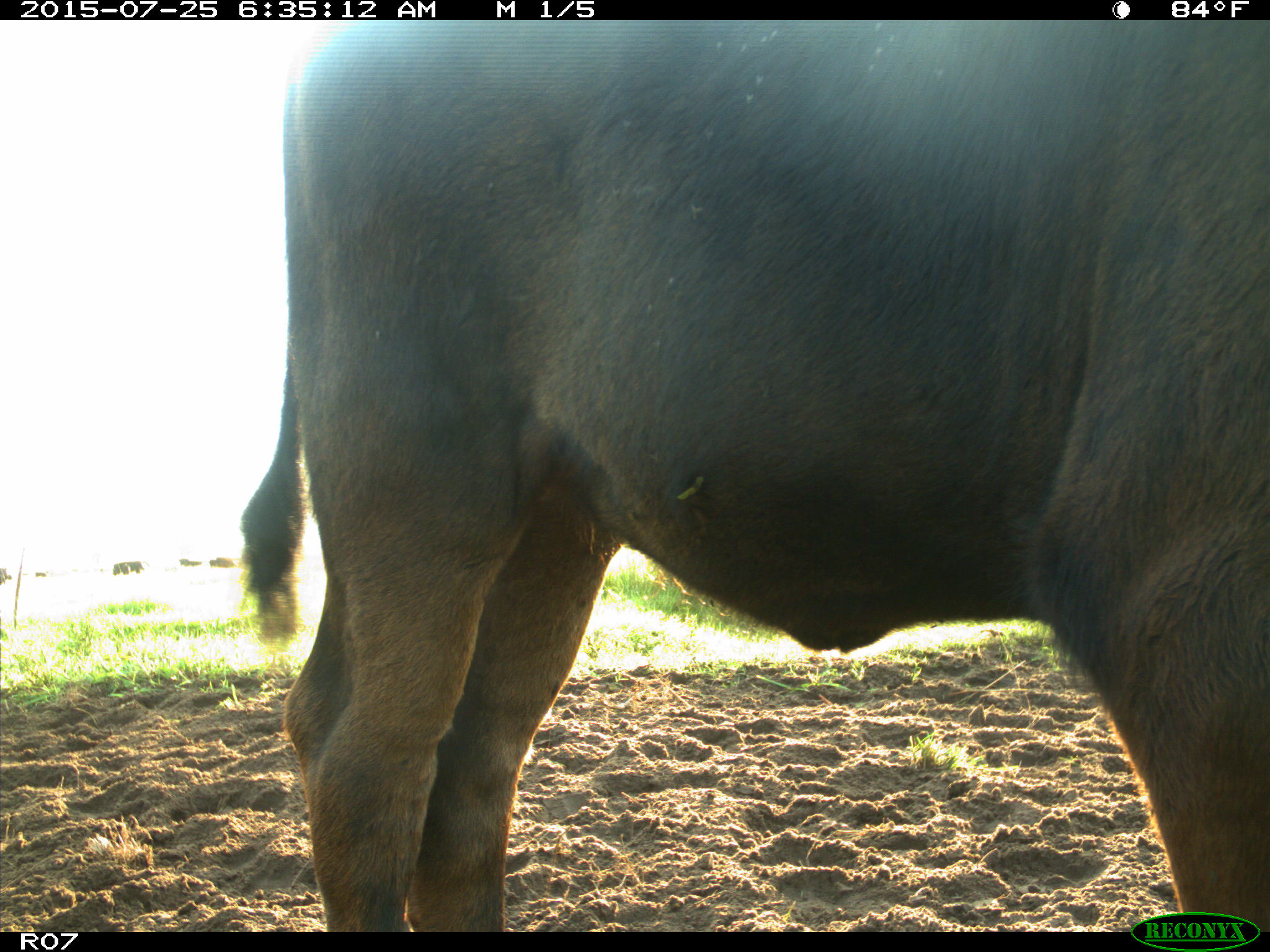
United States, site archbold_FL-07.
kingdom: Animalia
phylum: Chordata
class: Mammalia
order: Artiodactyla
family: Bovidae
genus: Bos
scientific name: Bos taurus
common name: domestic cow